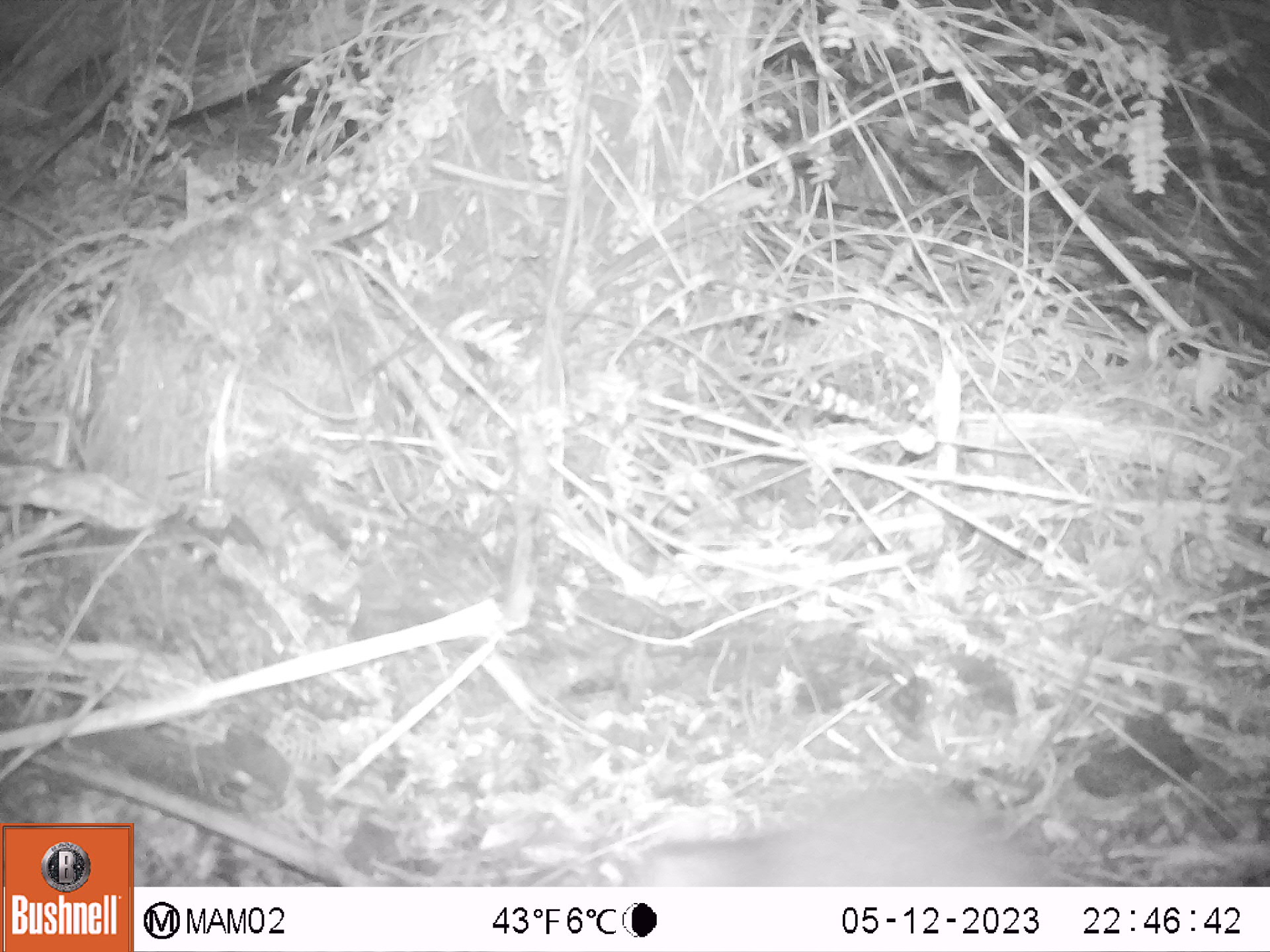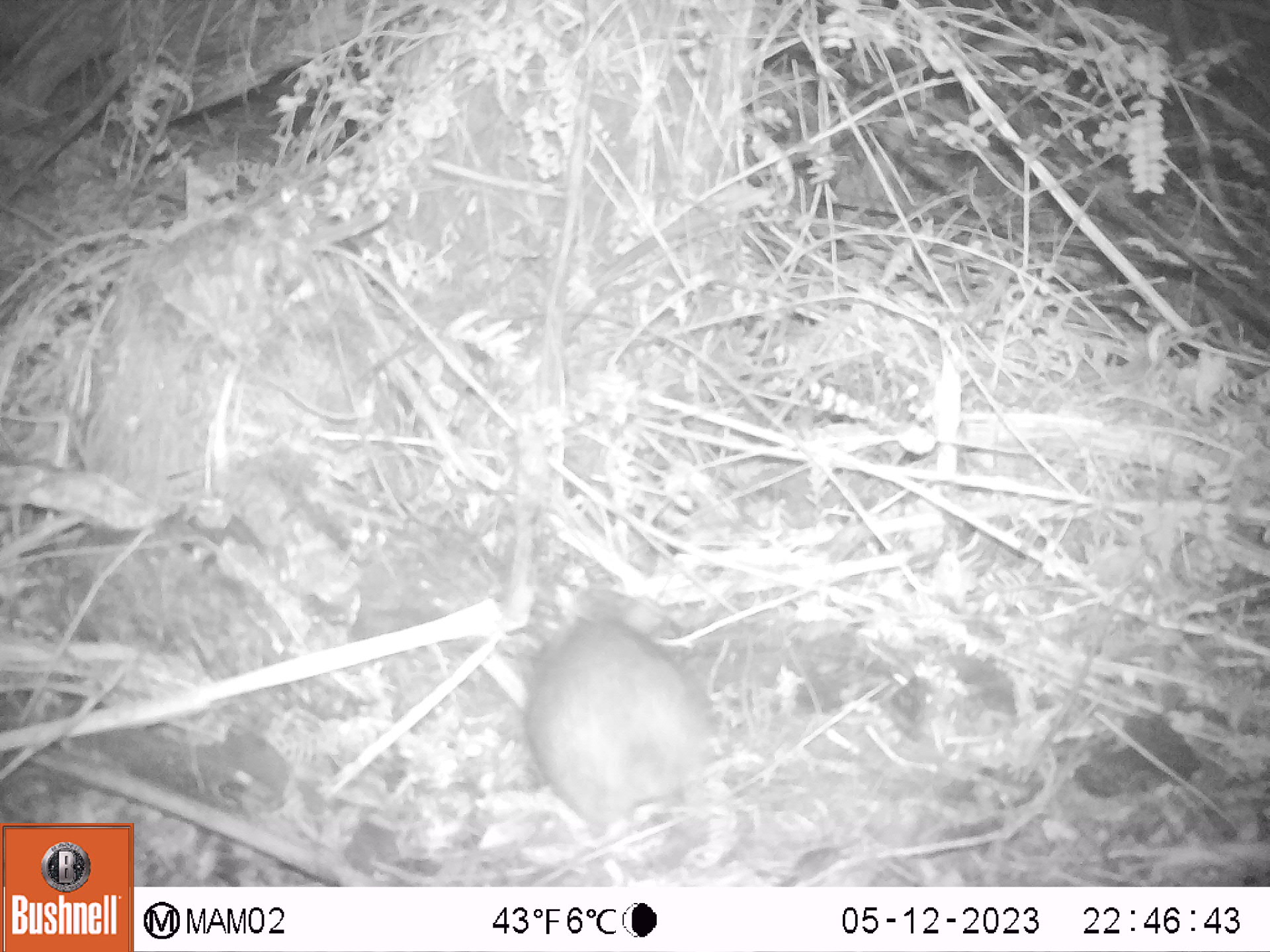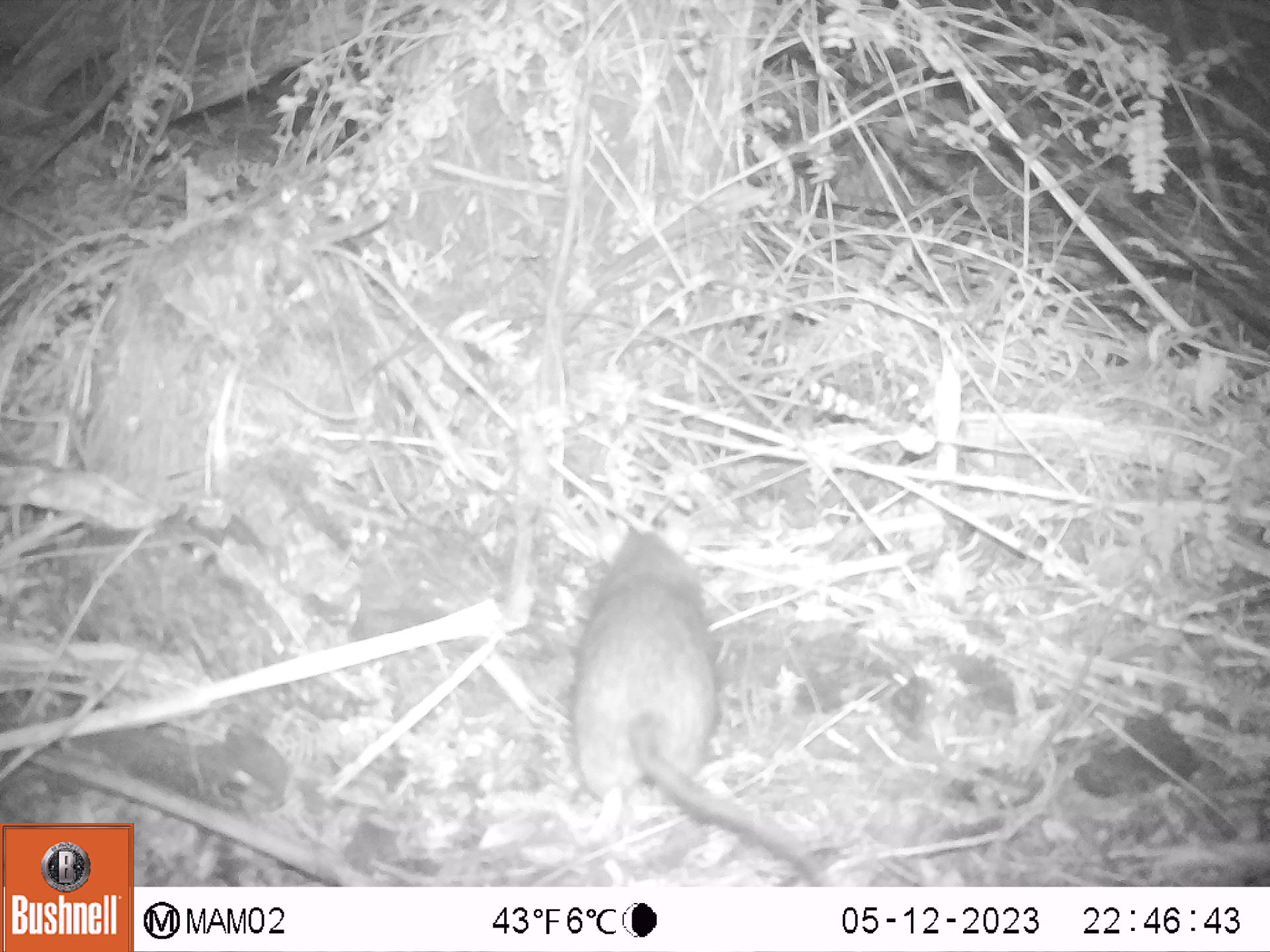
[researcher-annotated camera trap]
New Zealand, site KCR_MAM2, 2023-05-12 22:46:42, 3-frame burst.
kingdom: Animalia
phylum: Chordata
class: Mammalia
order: Rodentia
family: Muridae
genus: Rattus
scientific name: Rattus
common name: rat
Rat (Rattus).